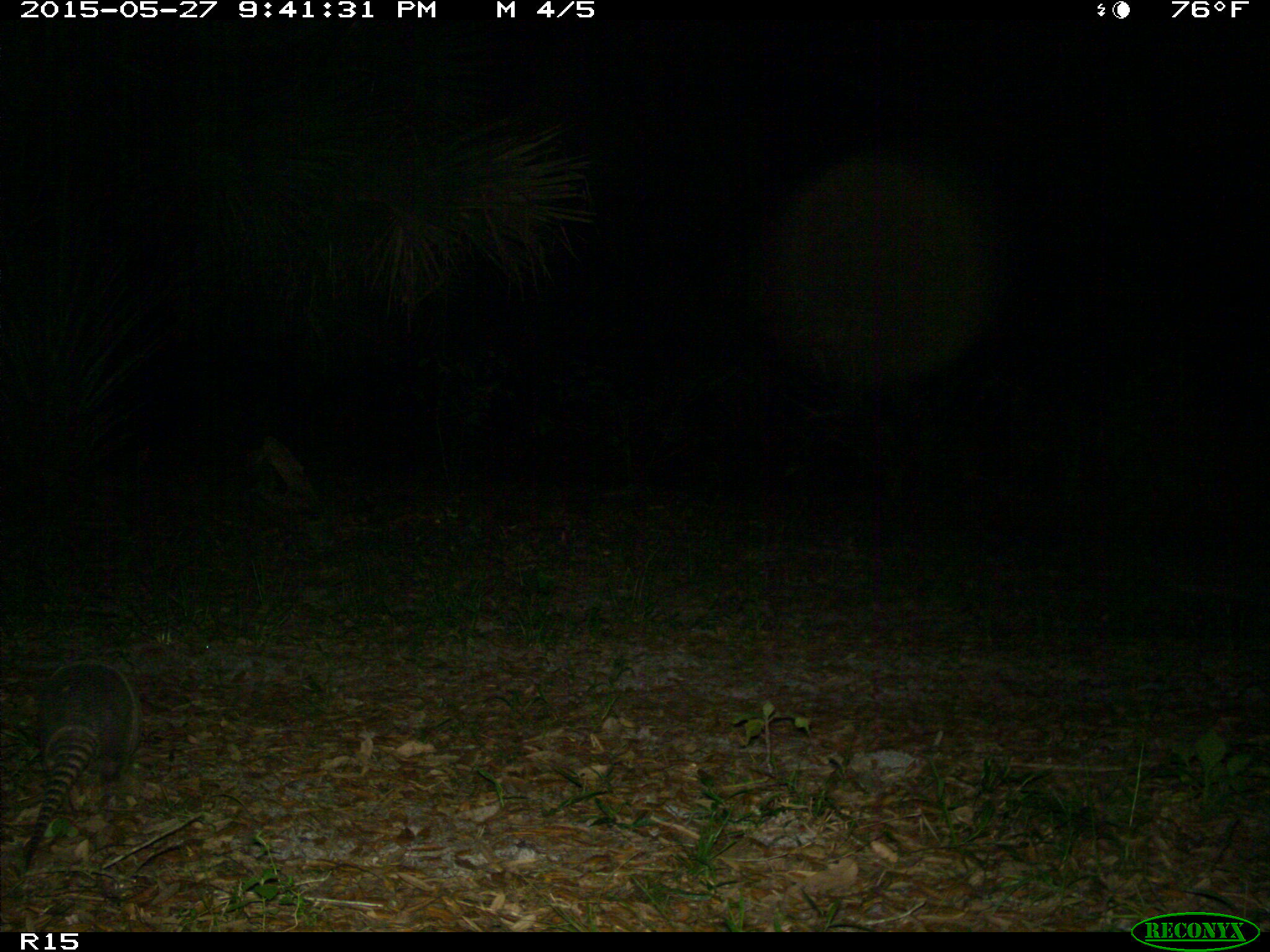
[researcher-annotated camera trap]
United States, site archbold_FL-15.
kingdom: Animalia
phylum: Chordata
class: Mammalia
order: Cingulata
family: Dasypodidae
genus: Dasypus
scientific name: Dasypus novemcinctus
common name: nine-banded armadillo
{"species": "Dasypus novemcinctus (nine-banded armadillo)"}